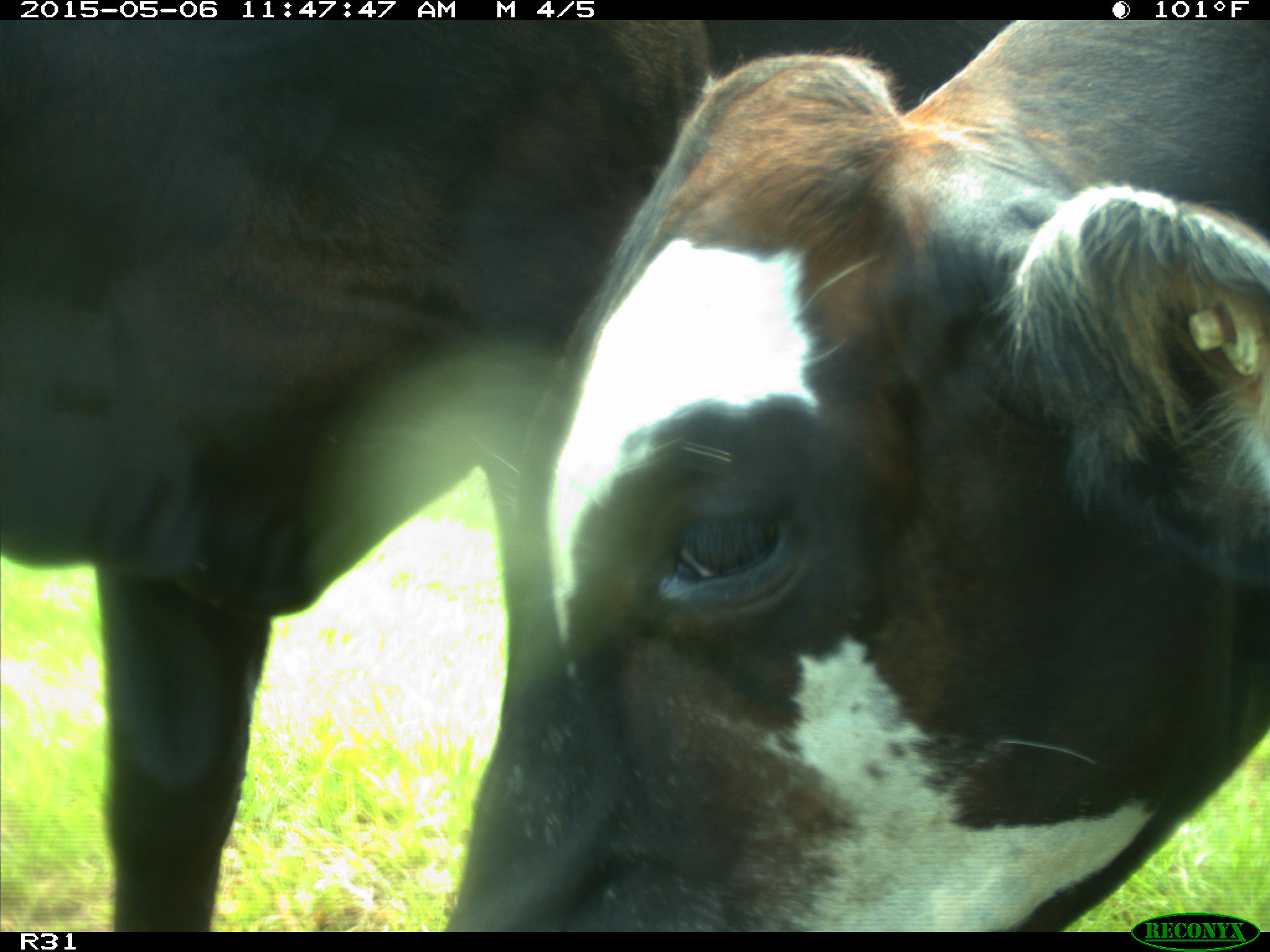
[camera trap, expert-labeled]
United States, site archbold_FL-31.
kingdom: Animalia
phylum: Chordata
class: Mammalia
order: Artiodactyla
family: Bovidae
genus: Bos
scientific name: Bos taurus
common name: domestic cow